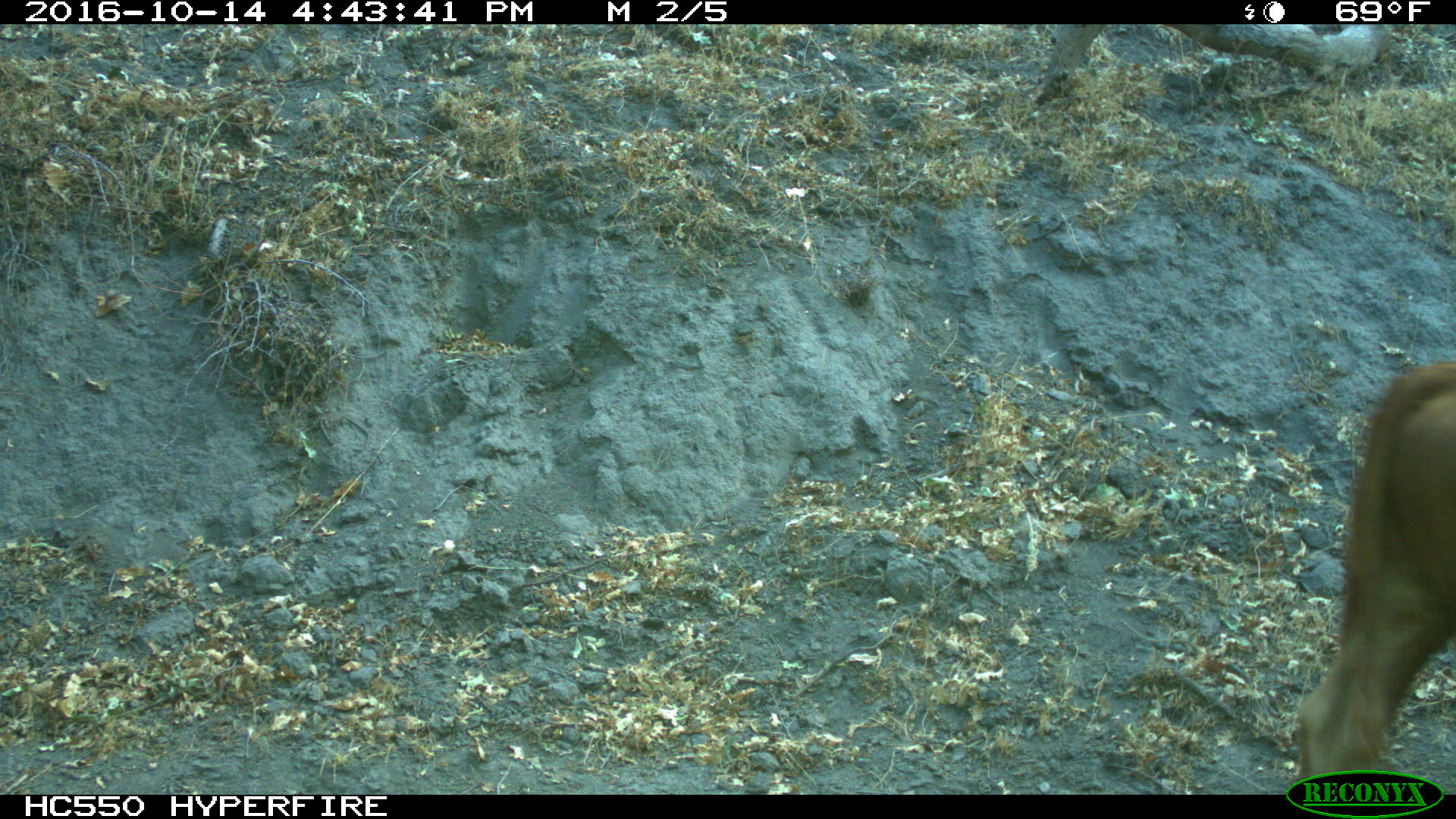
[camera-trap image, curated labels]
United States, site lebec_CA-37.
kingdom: Animalia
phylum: Chordata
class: Mammalia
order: Artiodactyla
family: Bovidae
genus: Bos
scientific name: Bos taurus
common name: domestic cow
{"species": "Bos taurus (domestic cow)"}